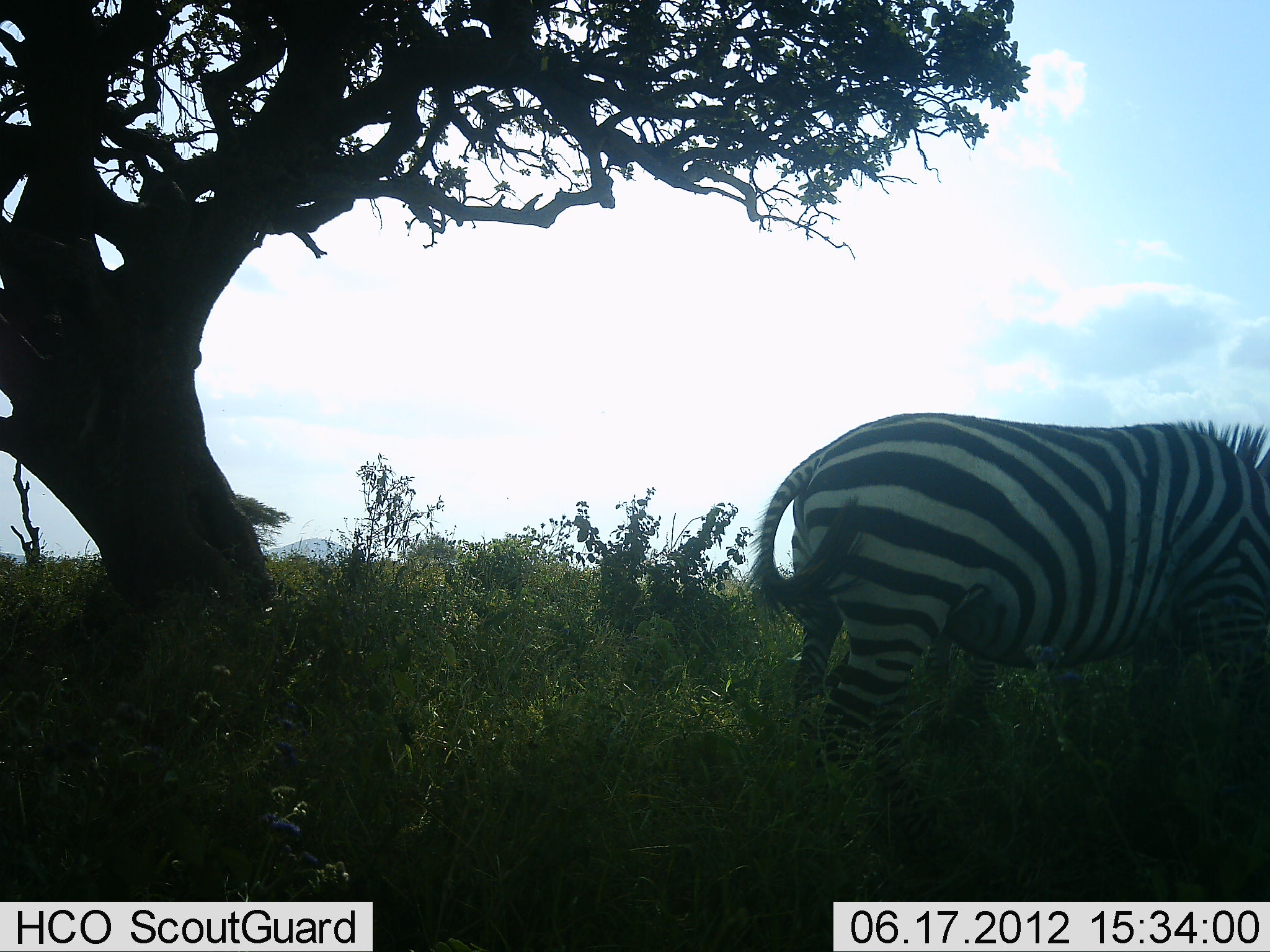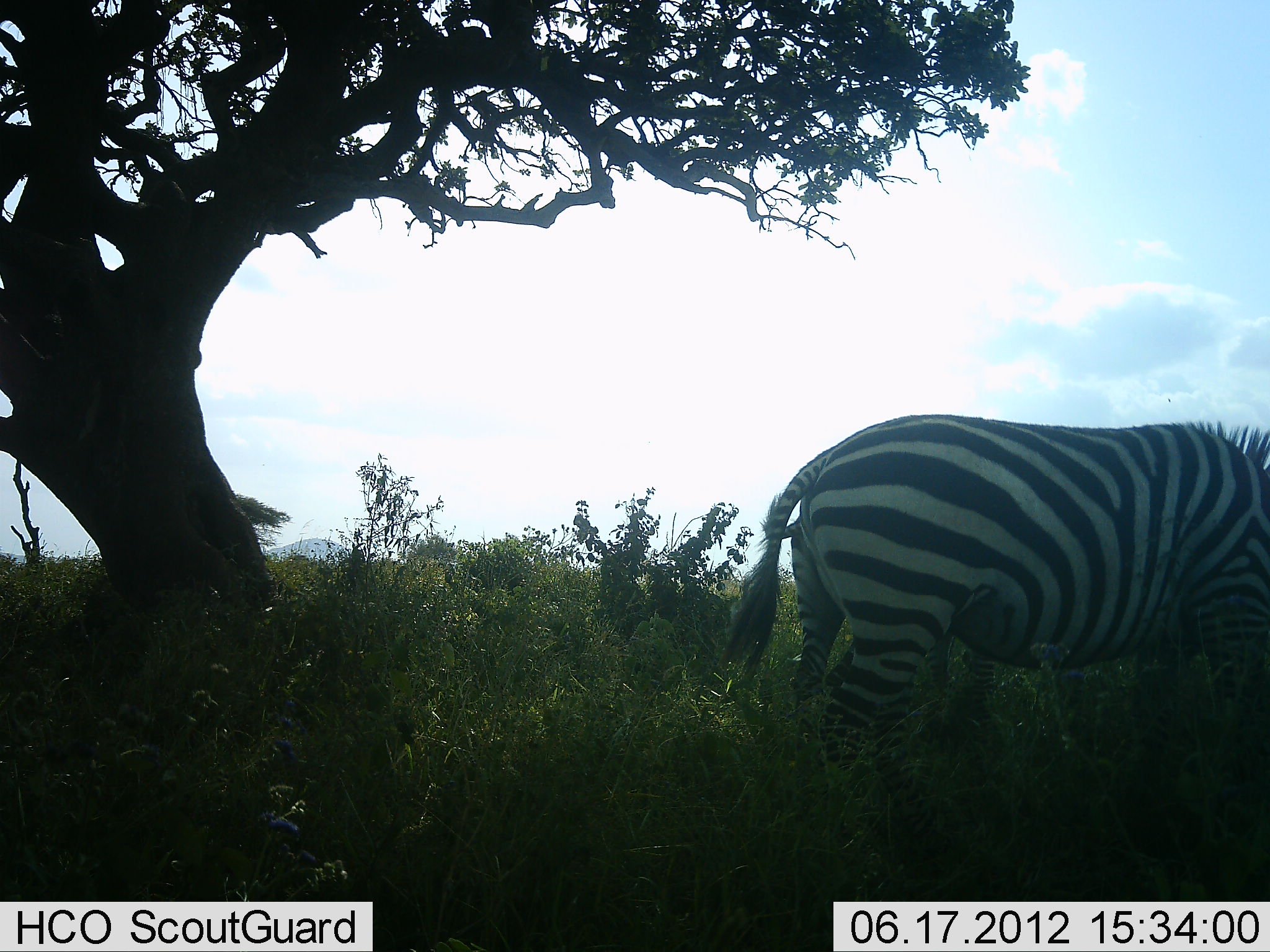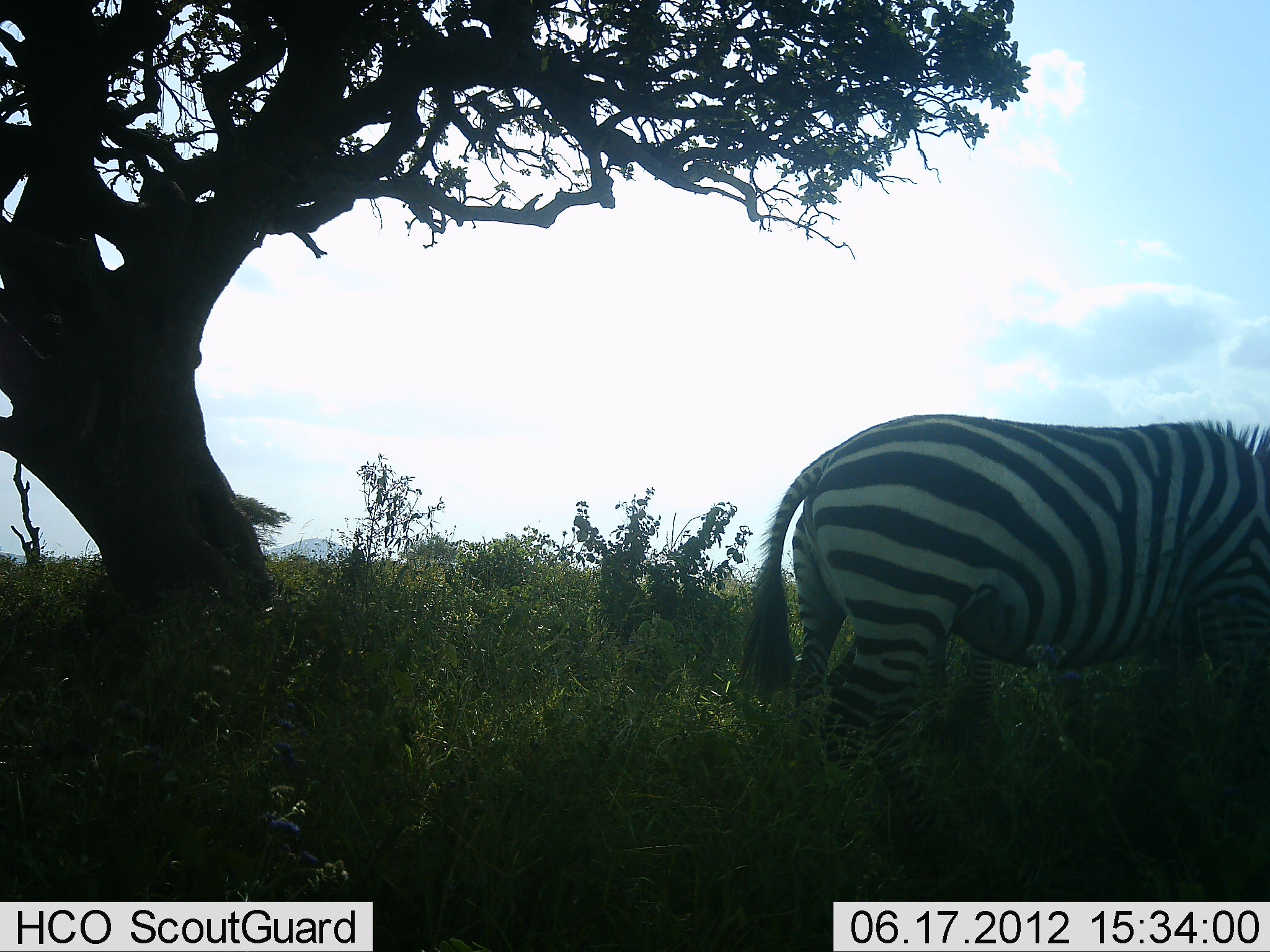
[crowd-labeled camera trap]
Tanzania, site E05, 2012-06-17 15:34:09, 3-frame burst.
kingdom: Animalia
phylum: Chordata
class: Mammalia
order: Perissodactyla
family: Equidae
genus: Equus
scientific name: Equus quagga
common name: plains zebra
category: zebra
Zebra (plains zebra) (Equus quagga), count 1. Behavior (volunteer vote fractions): standing 70%, resting 0%, moving 0%, interacting 0%. Young present (vote fraction): 0%. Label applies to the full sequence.